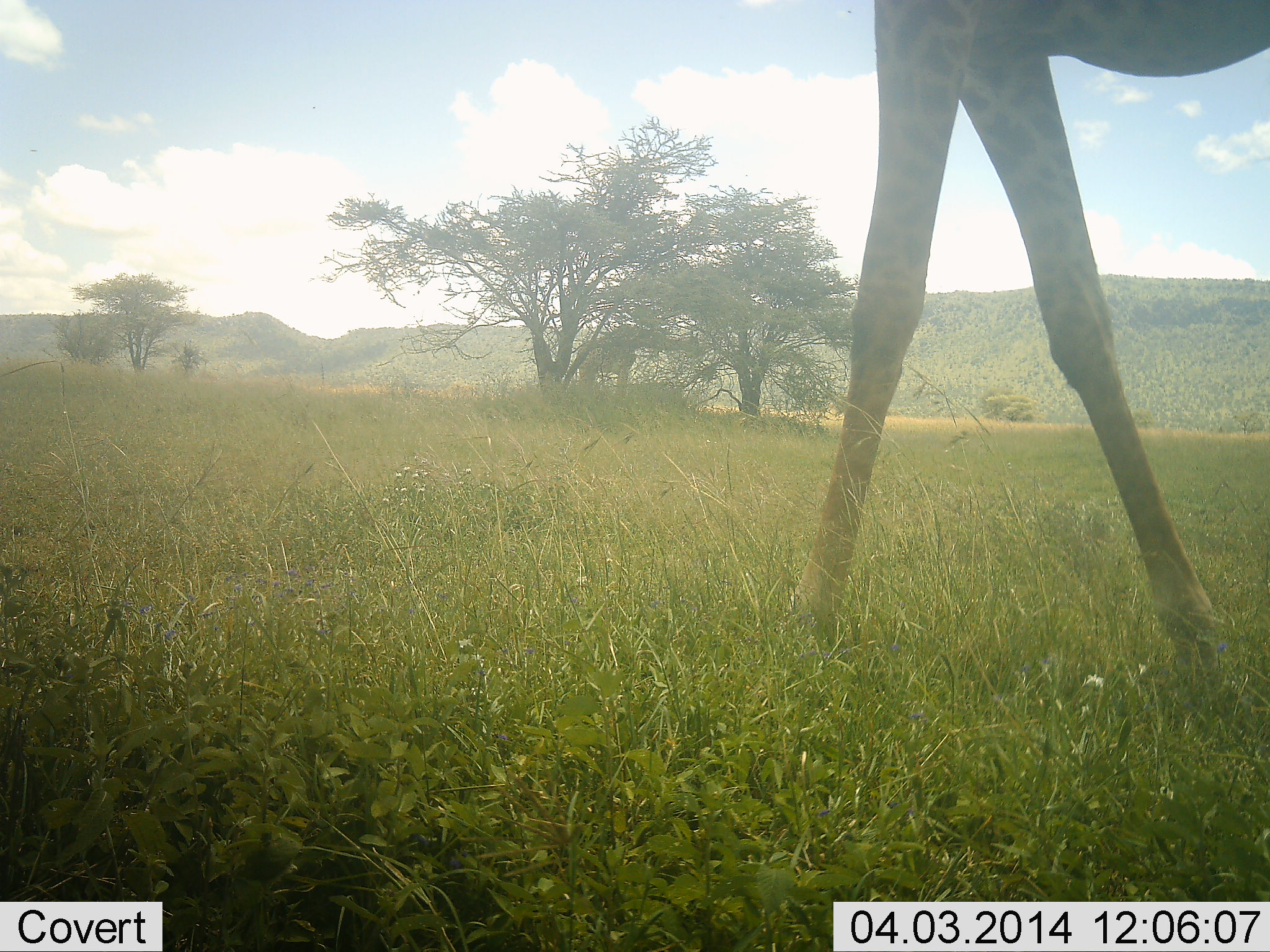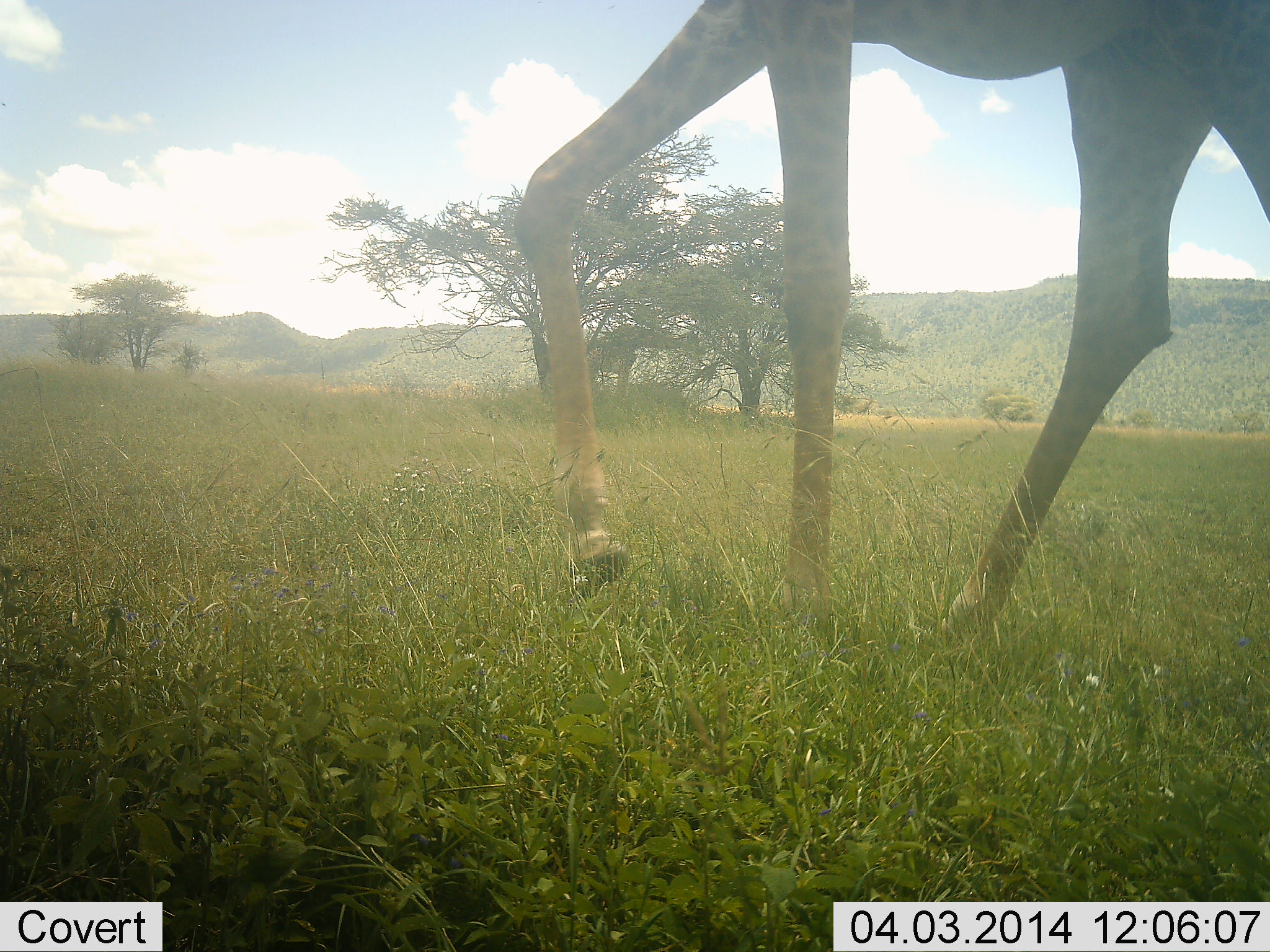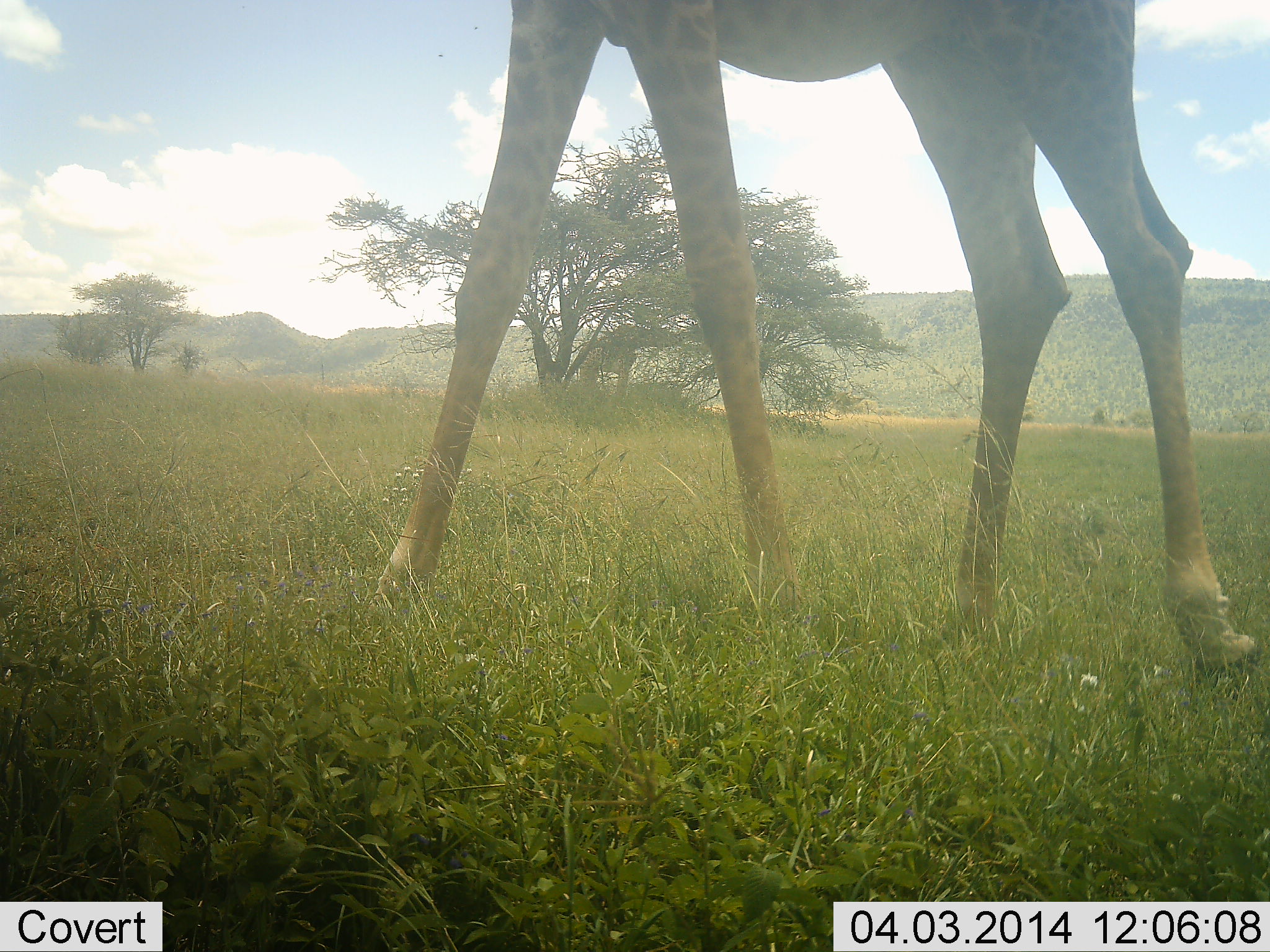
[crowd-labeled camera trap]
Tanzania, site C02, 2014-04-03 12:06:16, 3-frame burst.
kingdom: Animalia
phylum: Chordata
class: Mammalia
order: Artiodactyla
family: Giraffidae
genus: Giraffa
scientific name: Giraffa camelopardalis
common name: giraffe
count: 1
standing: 10%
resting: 0%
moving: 100%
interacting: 0%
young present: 0%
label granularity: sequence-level